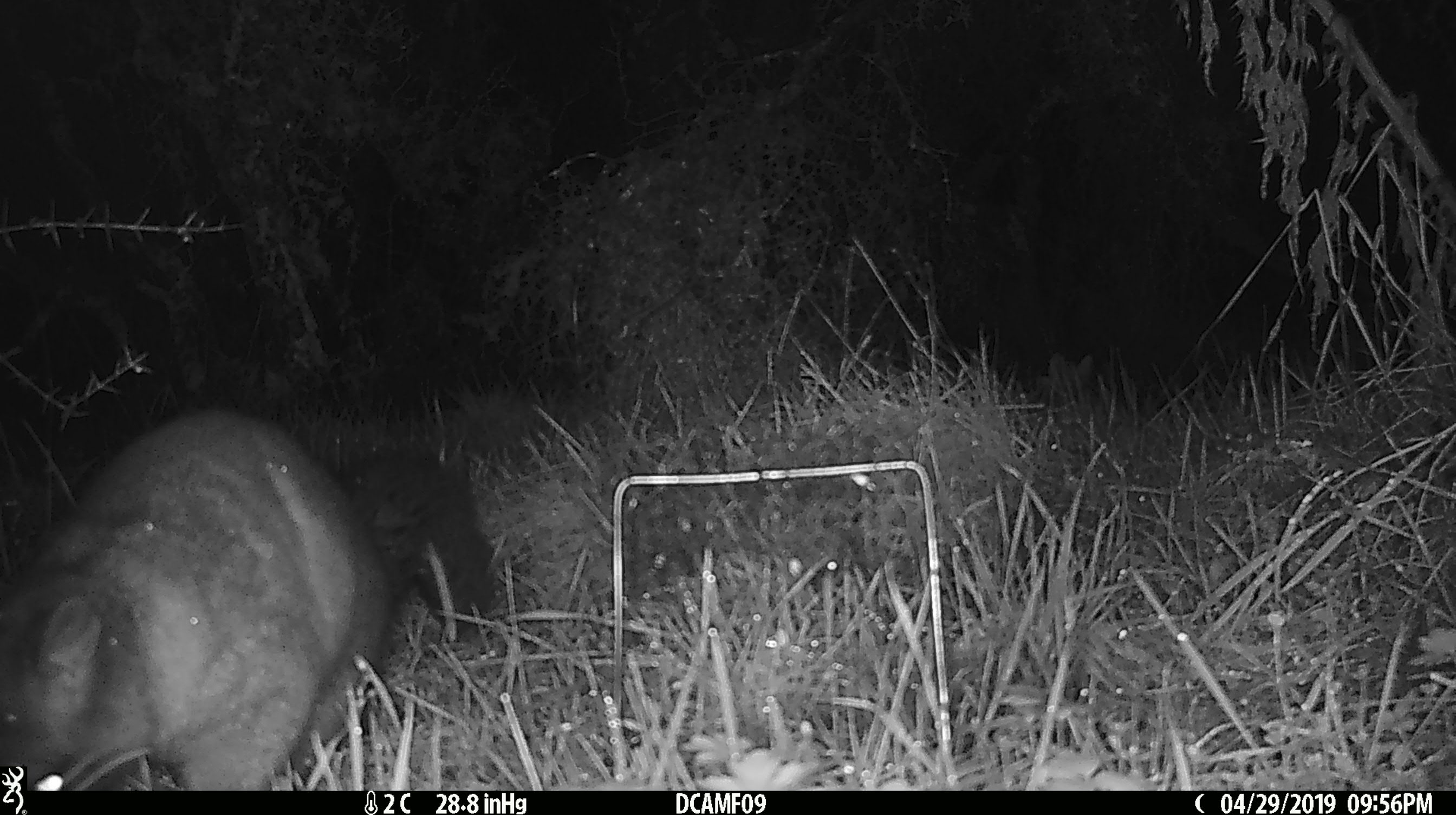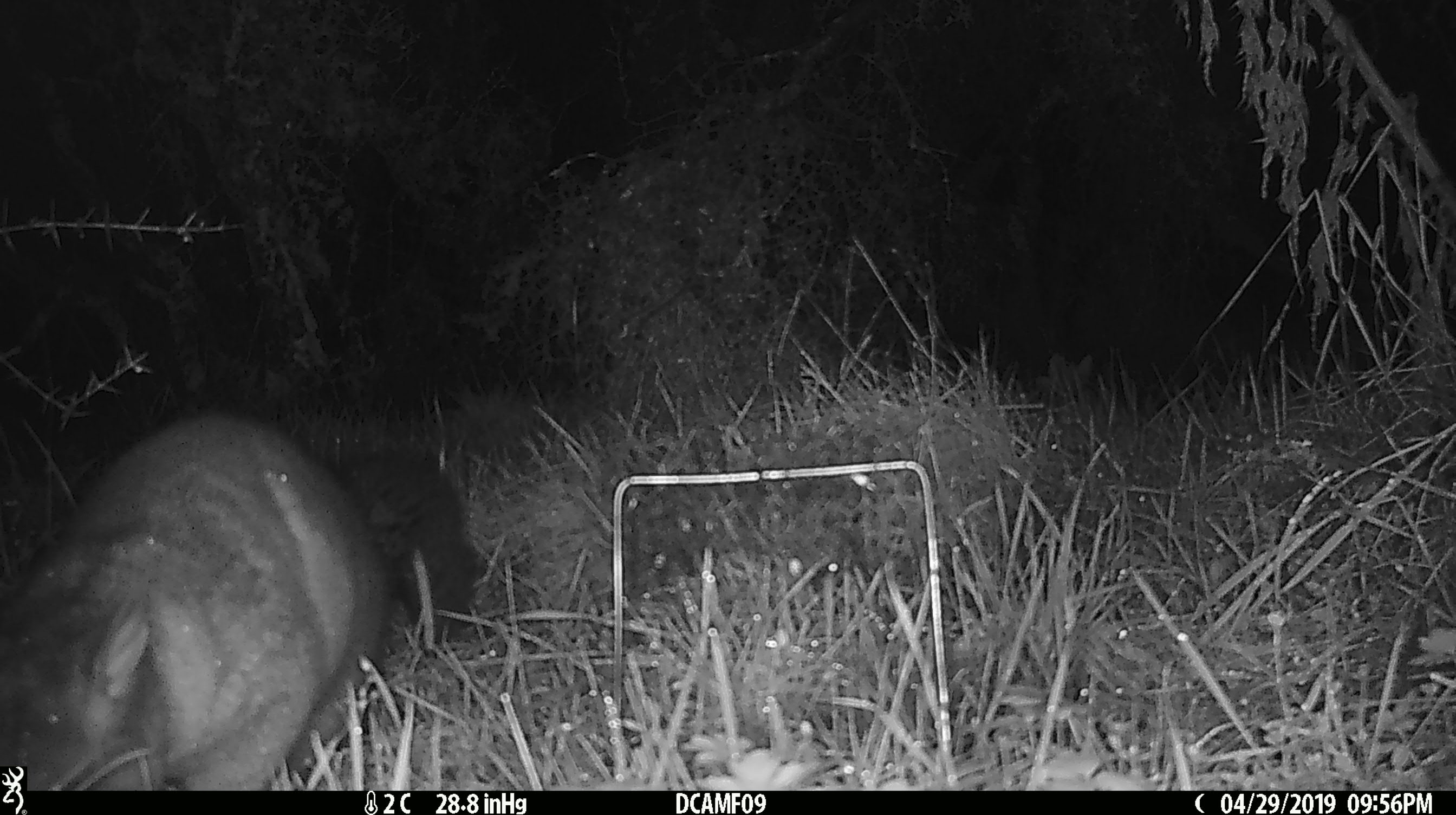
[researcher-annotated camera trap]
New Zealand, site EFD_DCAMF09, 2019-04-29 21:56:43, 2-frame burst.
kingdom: Animalia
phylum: Chordata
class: Mammalia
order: Diprotodontia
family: Phalangeridae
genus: Trichosurus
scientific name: Trichosurus vulpecula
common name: common brushtail possum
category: possum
Possum (common brushtail possum) (Trichosurus vulpecula).